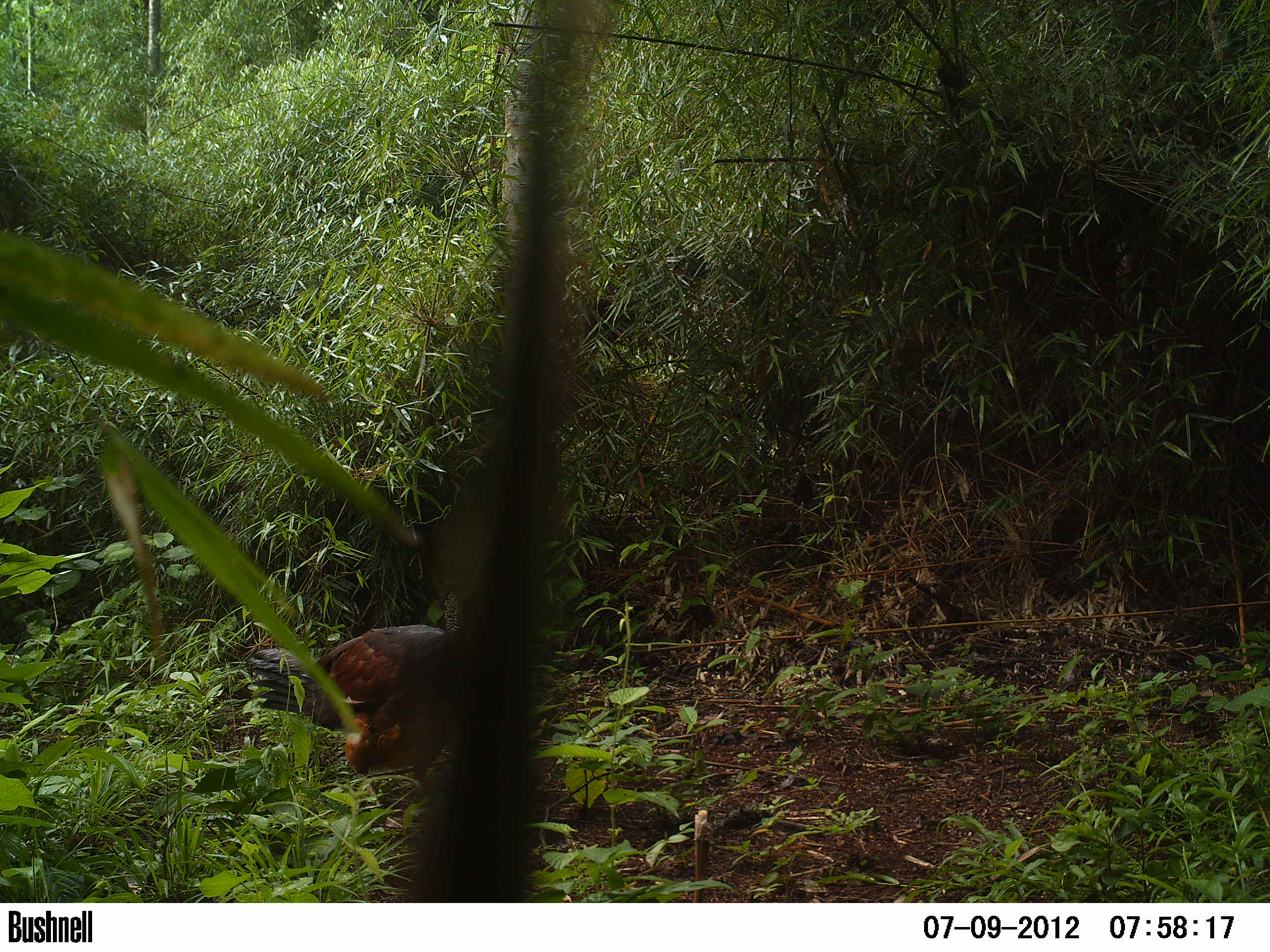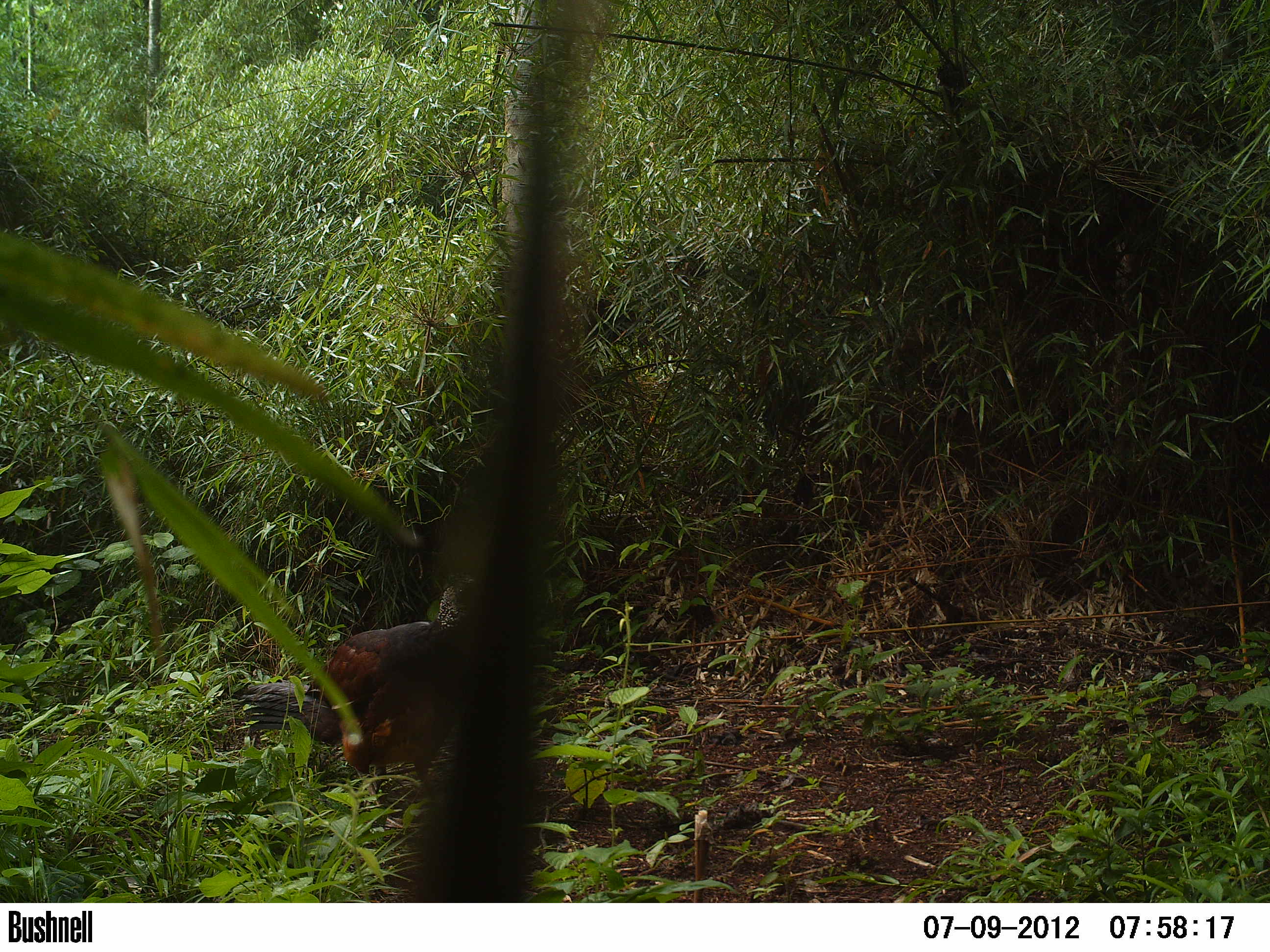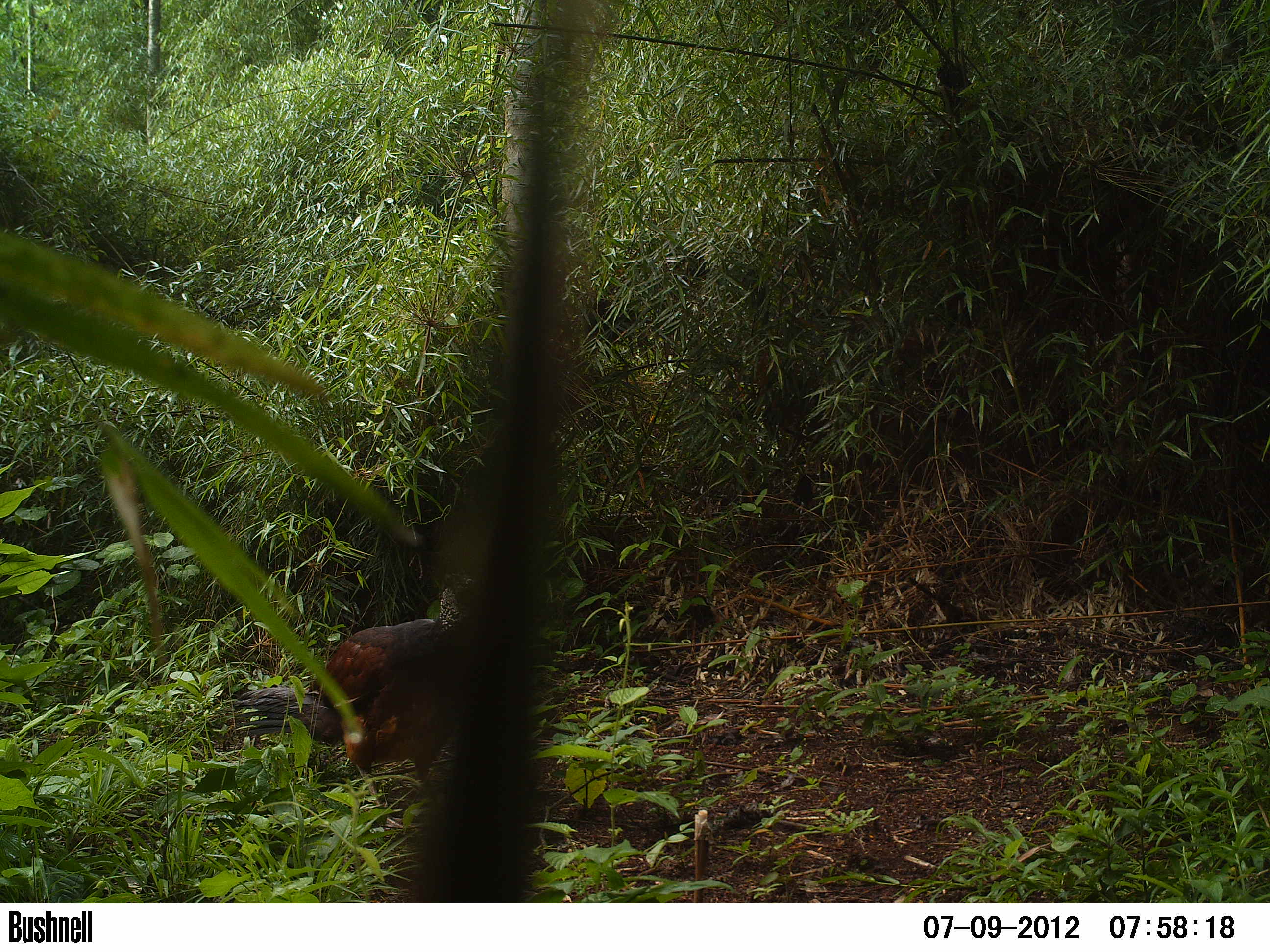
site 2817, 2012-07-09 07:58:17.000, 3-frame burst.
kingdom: Animalia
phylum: Chordata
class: Aves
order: Galliformes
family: Cracidae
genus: Crax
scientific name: Crax rubra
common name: great curassow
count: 1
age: adult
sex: female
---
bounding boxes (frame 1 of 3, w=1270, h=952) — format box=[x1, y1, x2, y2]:
crax rubra: box=[242, 573, 480, 828]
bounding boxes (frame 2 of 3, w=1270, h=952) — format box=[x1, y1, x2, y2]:
crax rubra: box=[231, 570, 478, 829]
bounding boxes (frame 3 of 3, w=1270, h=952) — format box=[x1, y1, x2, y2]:
crax rubra: box=[230, 567, 480, 828]